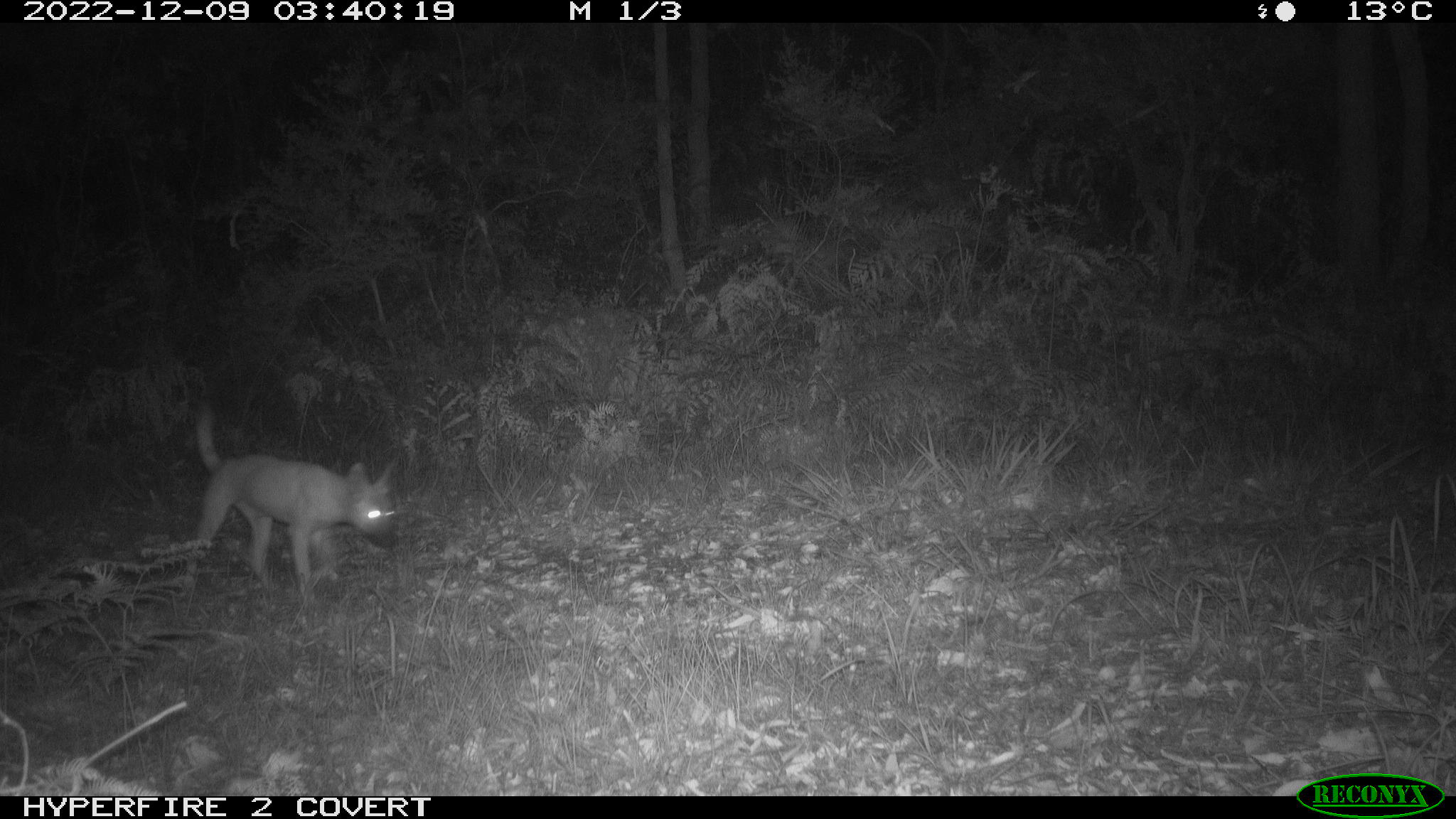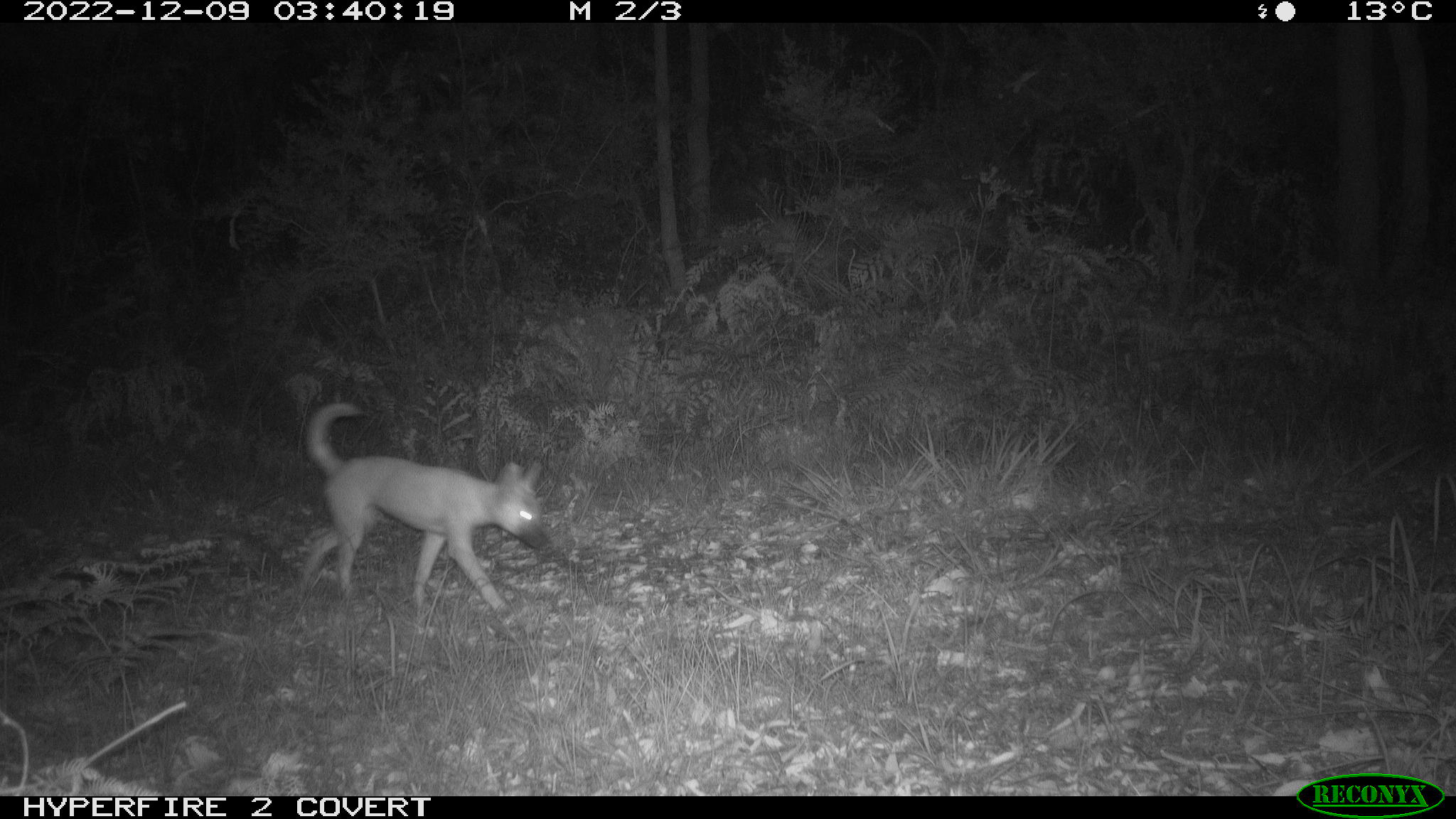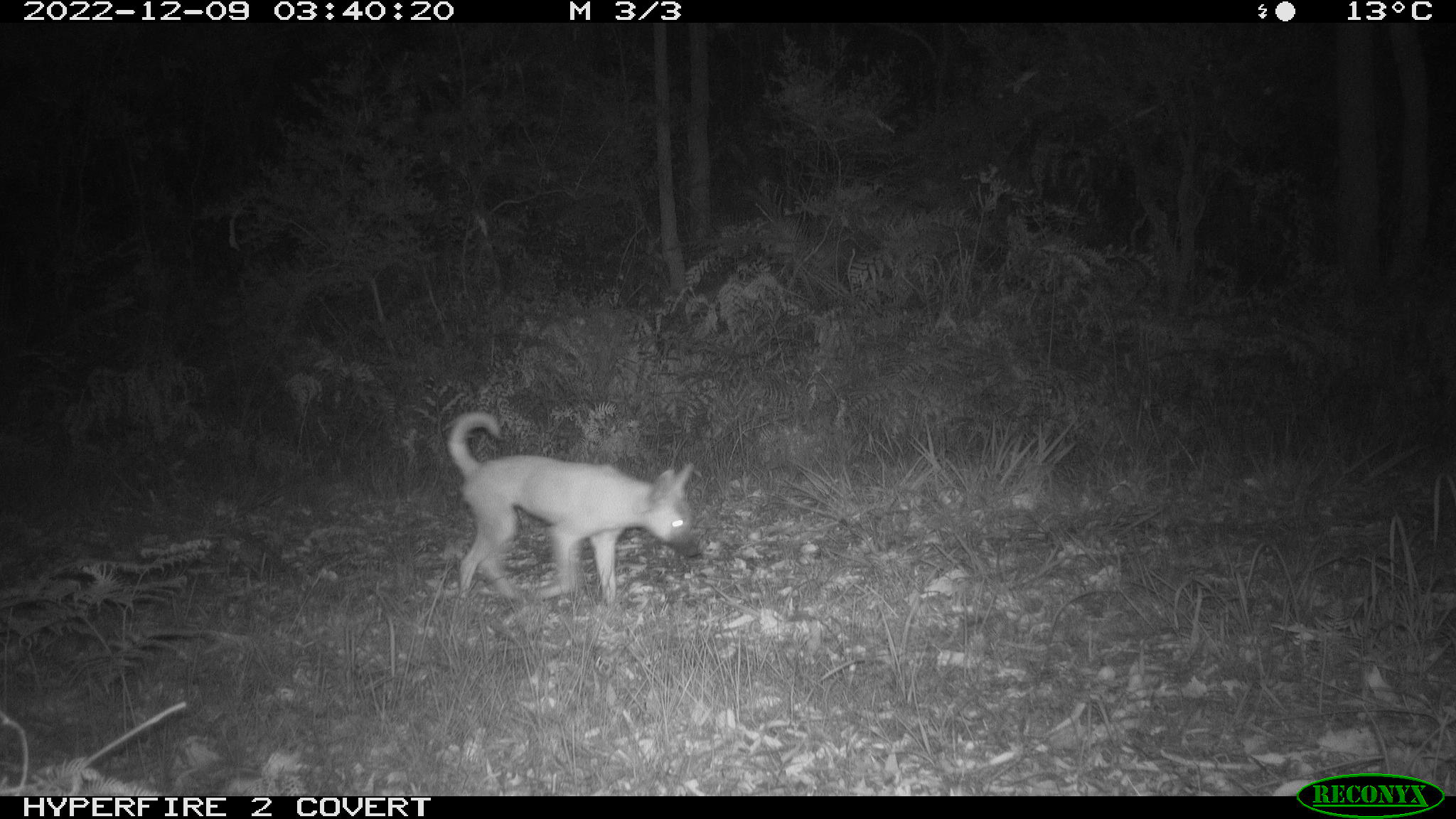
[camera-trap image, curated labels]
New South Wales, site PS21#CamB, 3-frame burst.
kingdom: Animalia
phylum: Chordata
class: Mammalia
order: Carnivora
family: Canidae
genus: Canis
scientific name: Canis familiaris dingo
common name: dingo